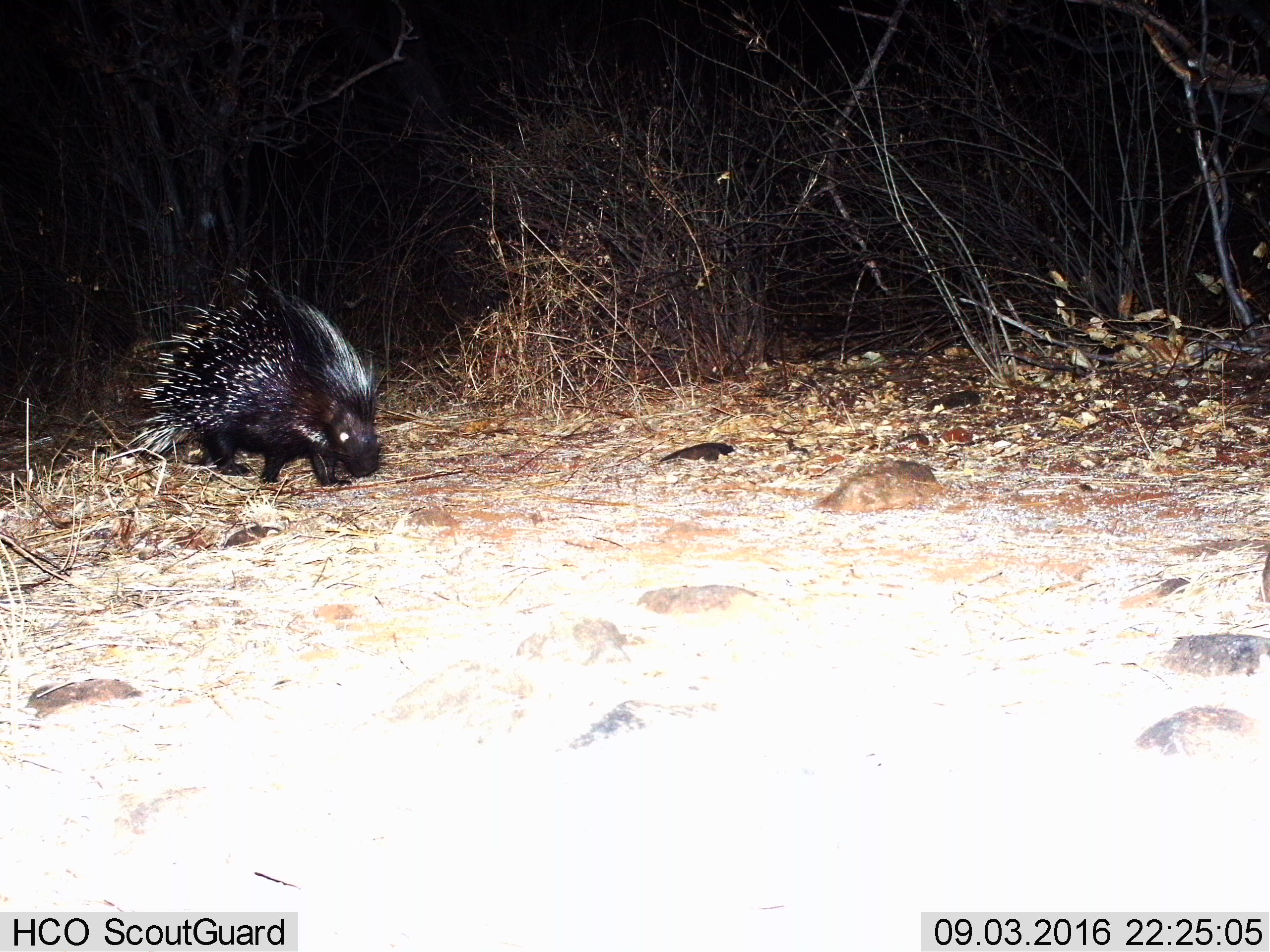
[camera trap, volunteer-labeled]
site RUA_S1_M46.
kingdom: Animalia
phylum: Chordata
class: Mammalia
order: Rodentia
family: Hystricidae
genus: Hystrix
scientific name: Hystrix cristata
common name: crested porcupine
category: porcupine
Porcupine (crested porcupine) (Hystrix cristata), count 1. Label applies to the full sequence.